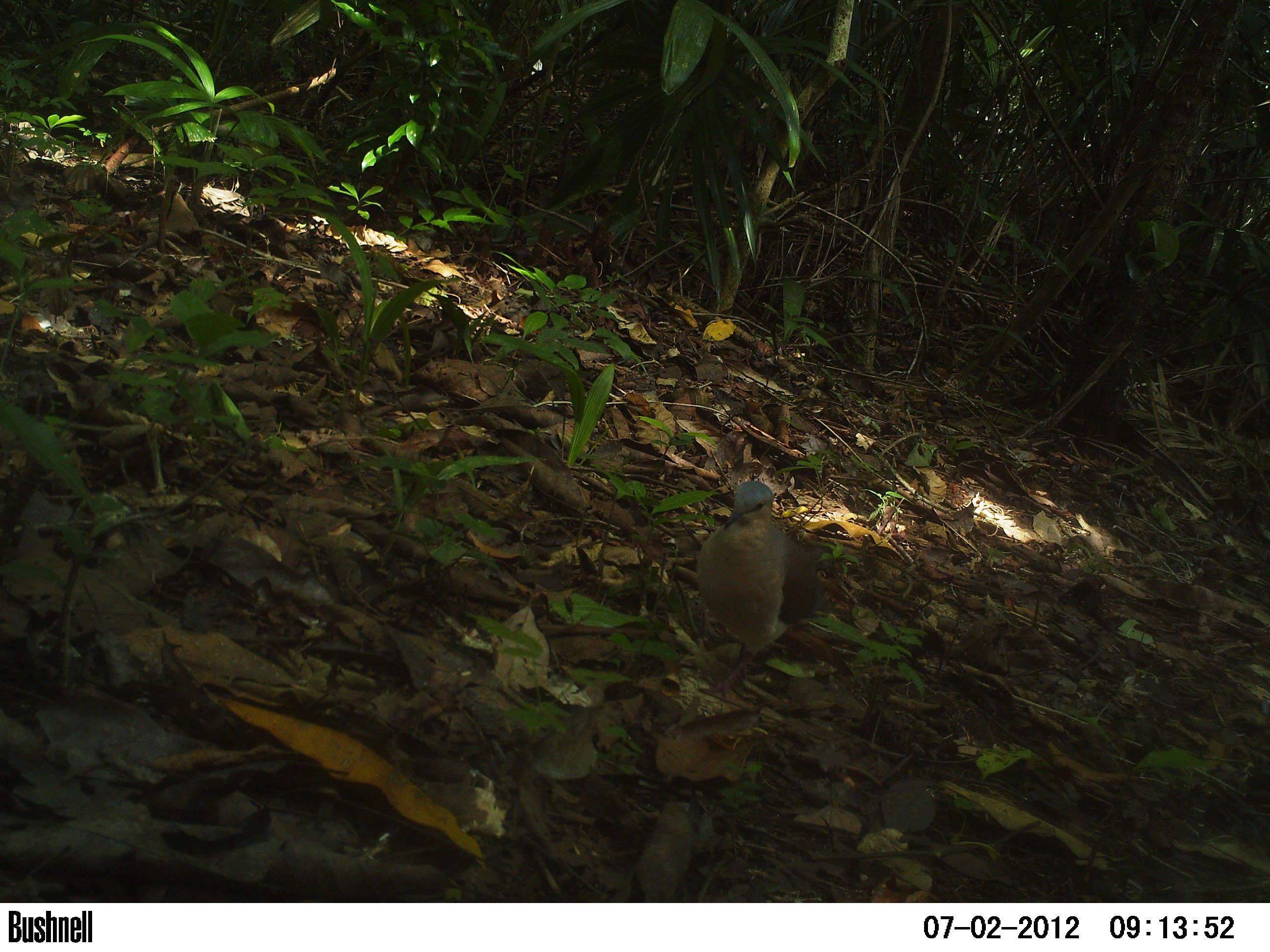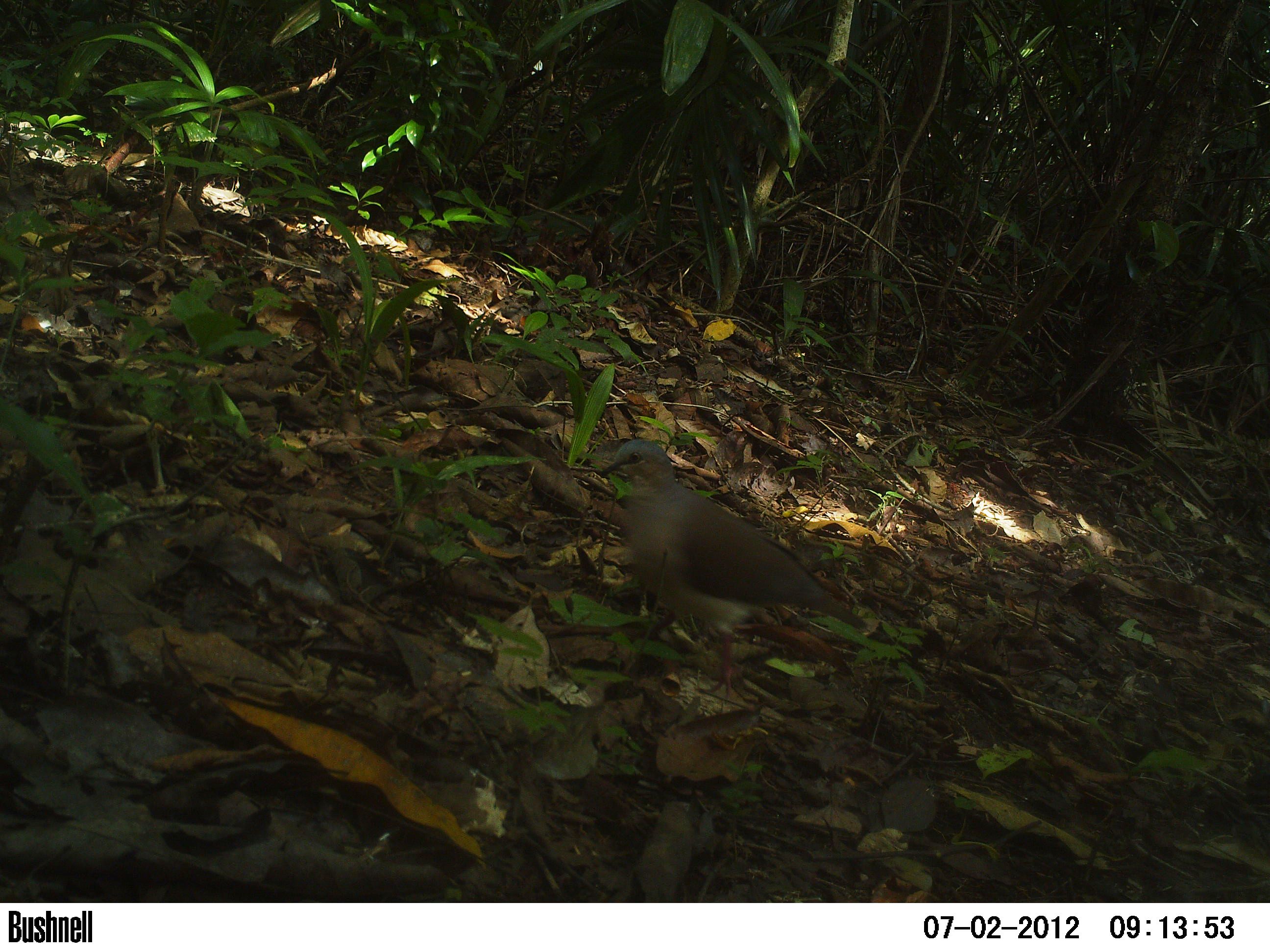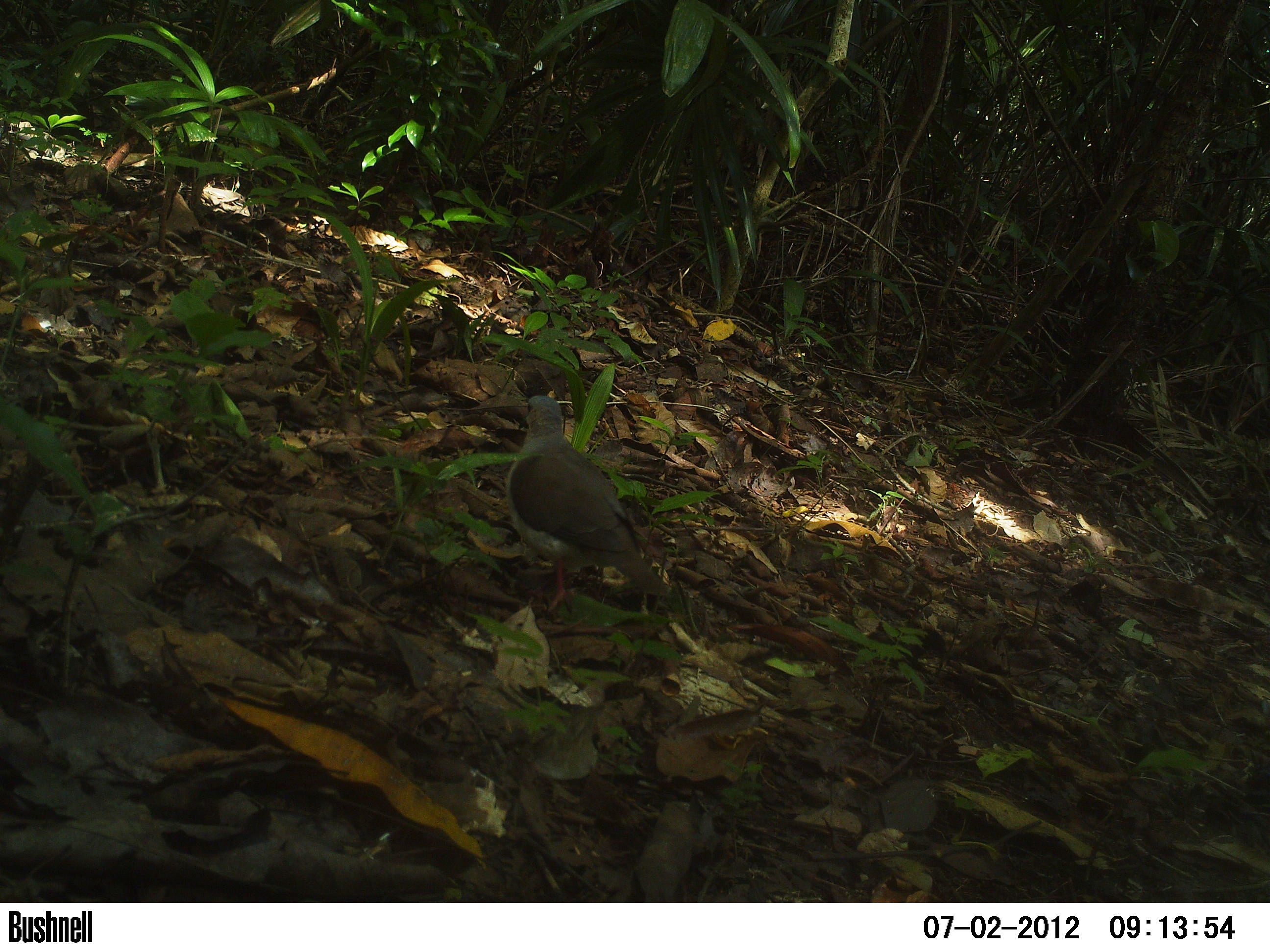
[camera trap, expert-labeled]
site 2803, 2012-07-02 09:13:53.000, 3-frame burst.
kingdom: Animalia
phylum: Chordata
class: Aves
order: Columbiformes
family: Columbidae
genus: Leptotila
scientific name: Leptotila plumbeiceps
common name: gray-headed dove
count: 1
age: adult